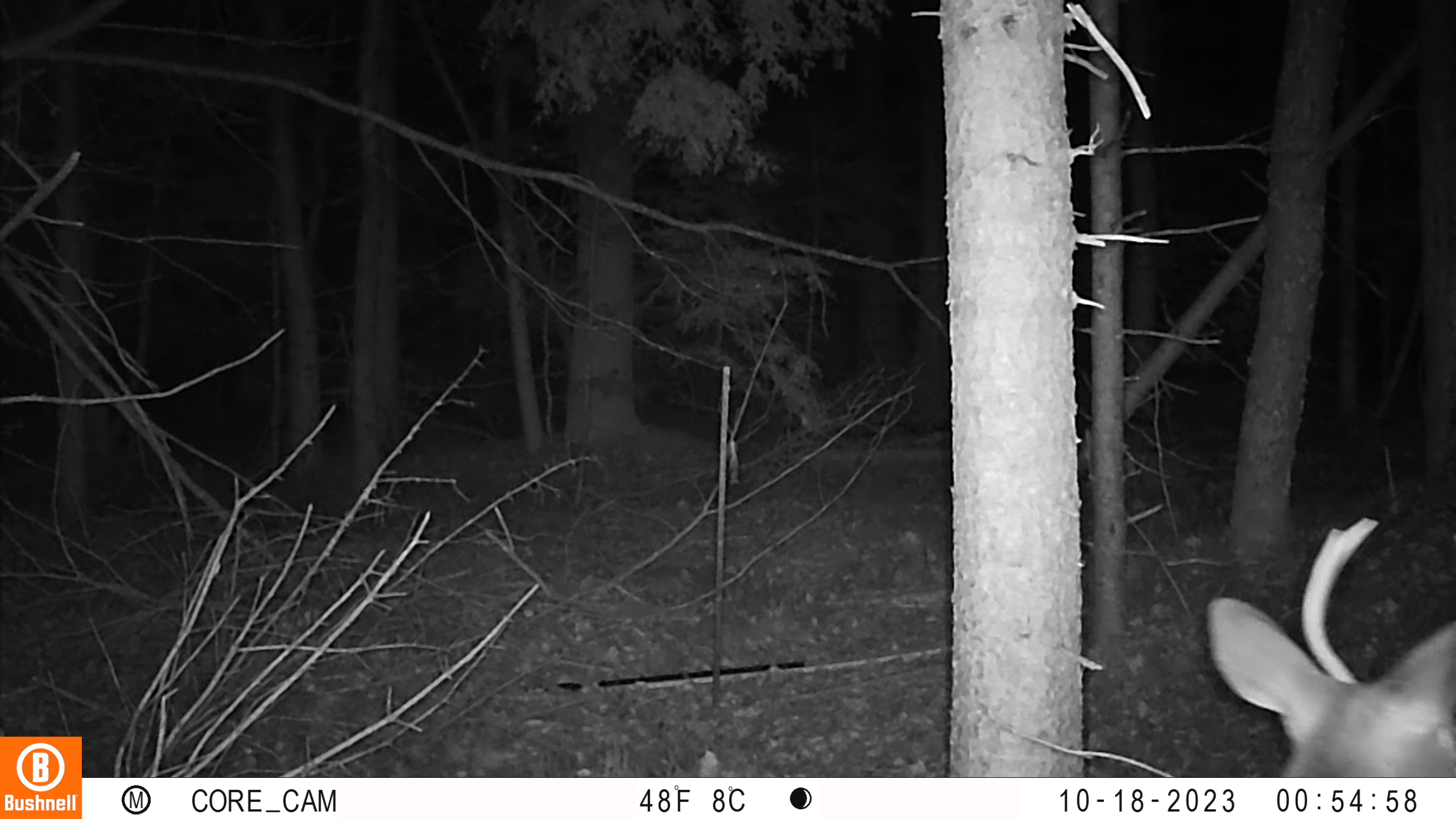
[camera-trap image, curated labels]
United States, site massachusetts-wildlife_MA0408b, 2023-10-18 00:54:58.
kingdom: Animalia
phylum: Chordata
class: Mammalia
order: Artiodactyla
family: Cervidae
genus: Odocoileus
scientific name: Odocoileus virginianus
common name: white-tailed deer